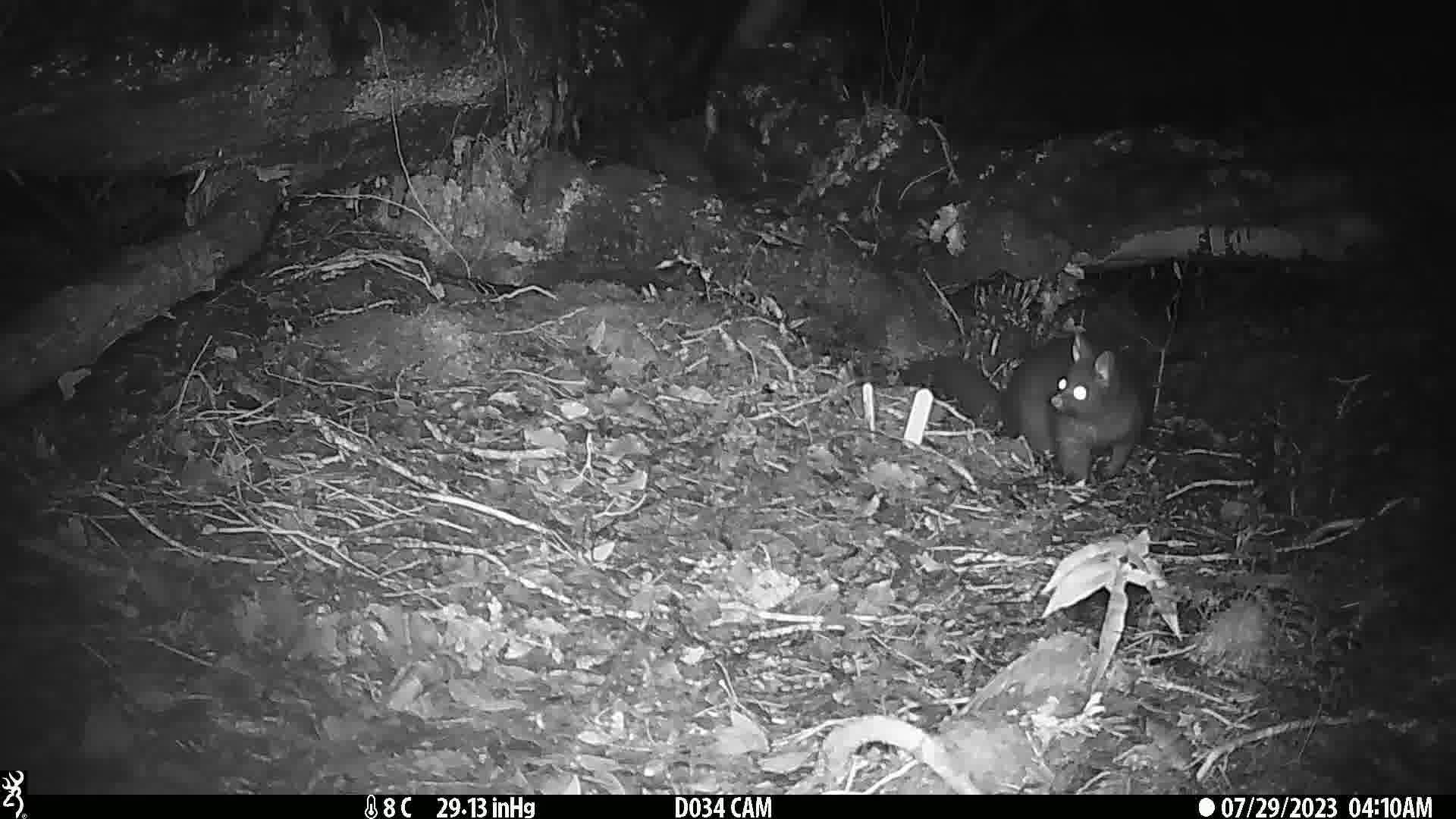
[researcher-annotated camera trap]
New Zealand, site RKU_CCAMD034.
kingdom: Animalia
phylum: Chordata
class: Mammalia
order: Diprotodontia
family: Phalangeridae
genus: Trichosurus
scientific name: Trichosurus vulpecula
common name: common brushtail possum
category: possum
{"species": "possum (common brushtail possum) (Trichosurus vulpecula)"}